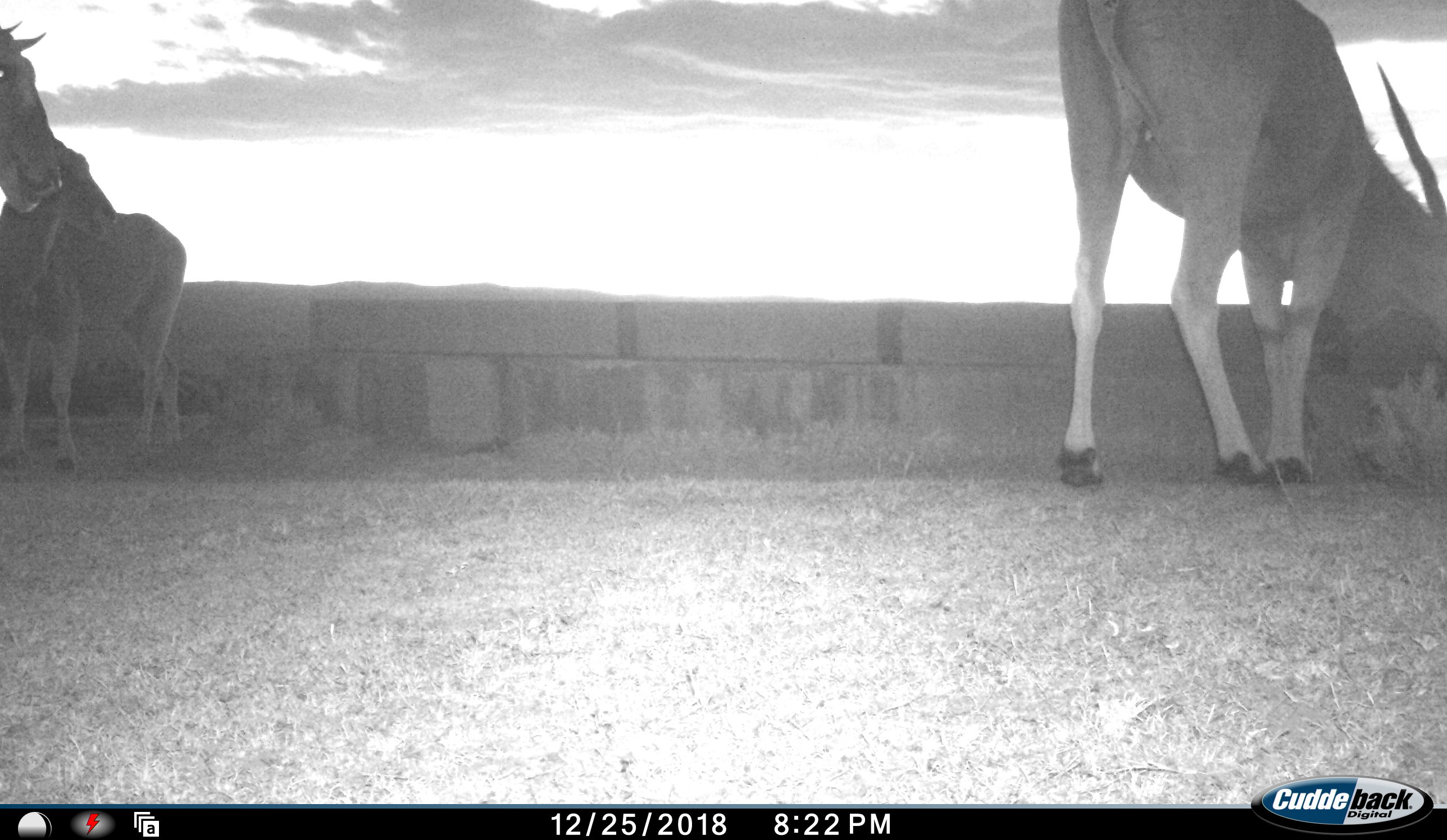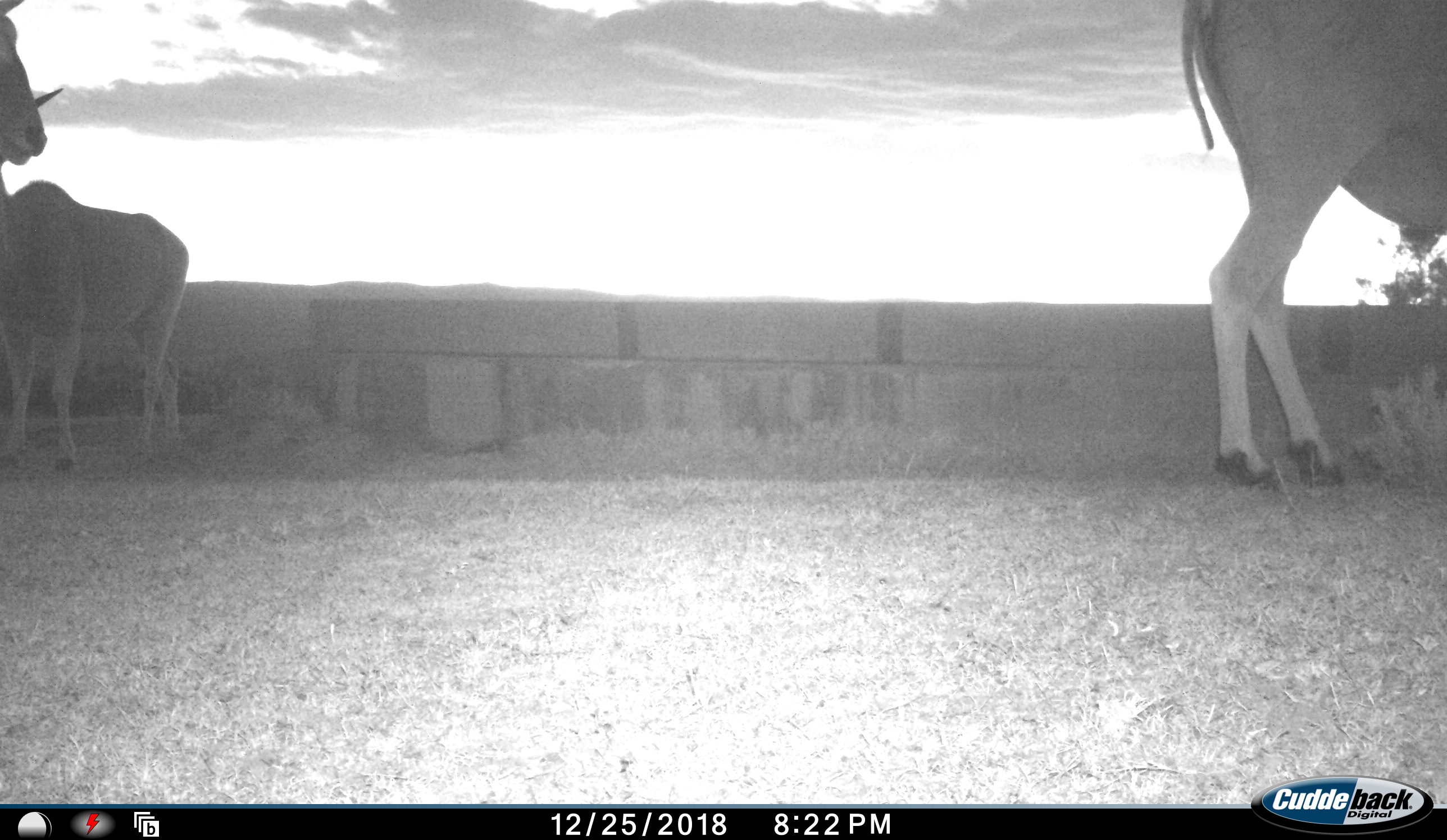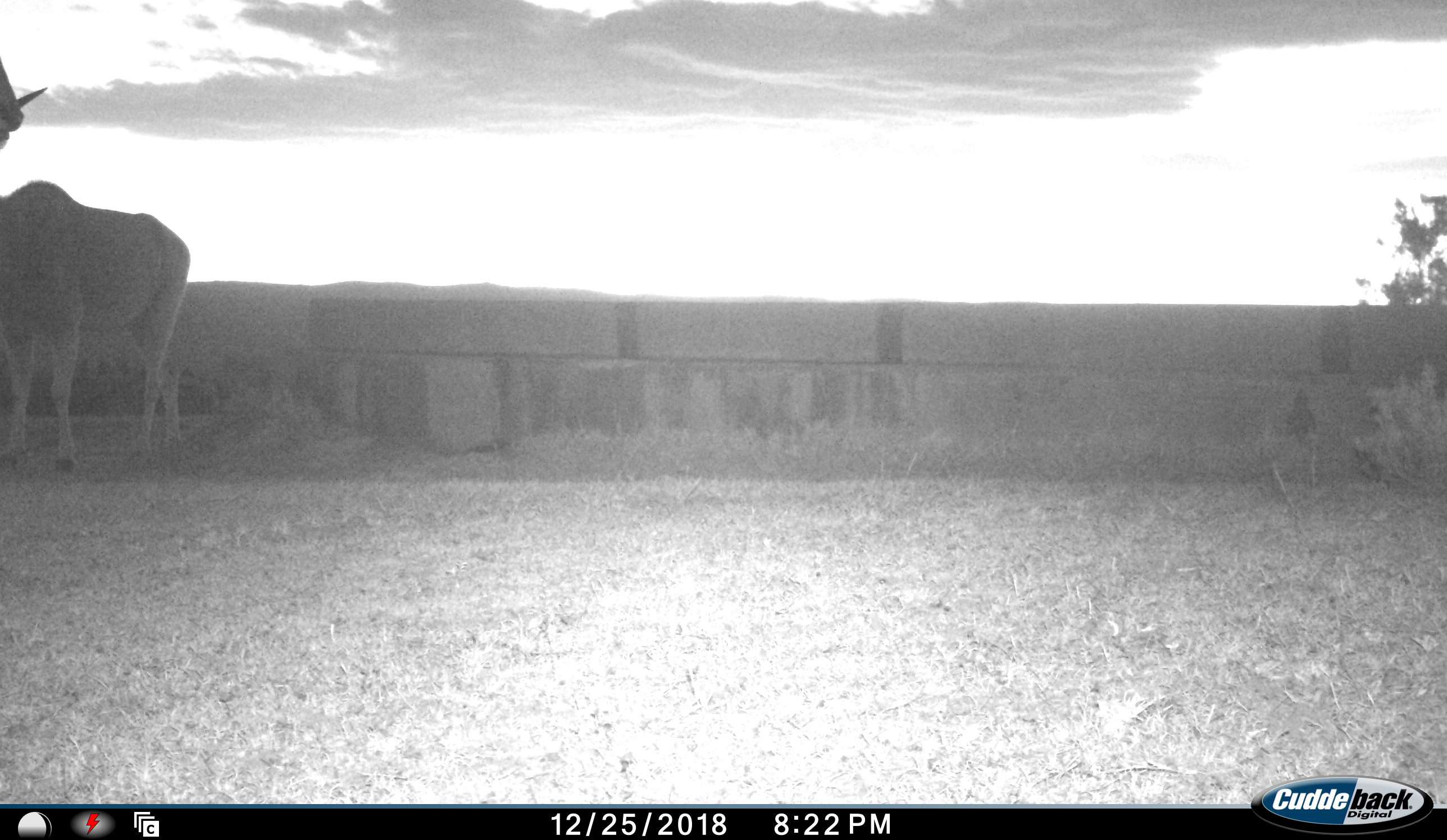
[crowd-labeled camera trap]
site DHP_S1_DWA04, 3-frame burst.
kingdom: Animalia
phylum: Chordata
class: Mammalia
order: Artiodactyla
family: Bovidae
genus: Tragelaphus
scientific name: Tragelaphus oryx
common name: eland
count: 3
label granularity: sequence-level